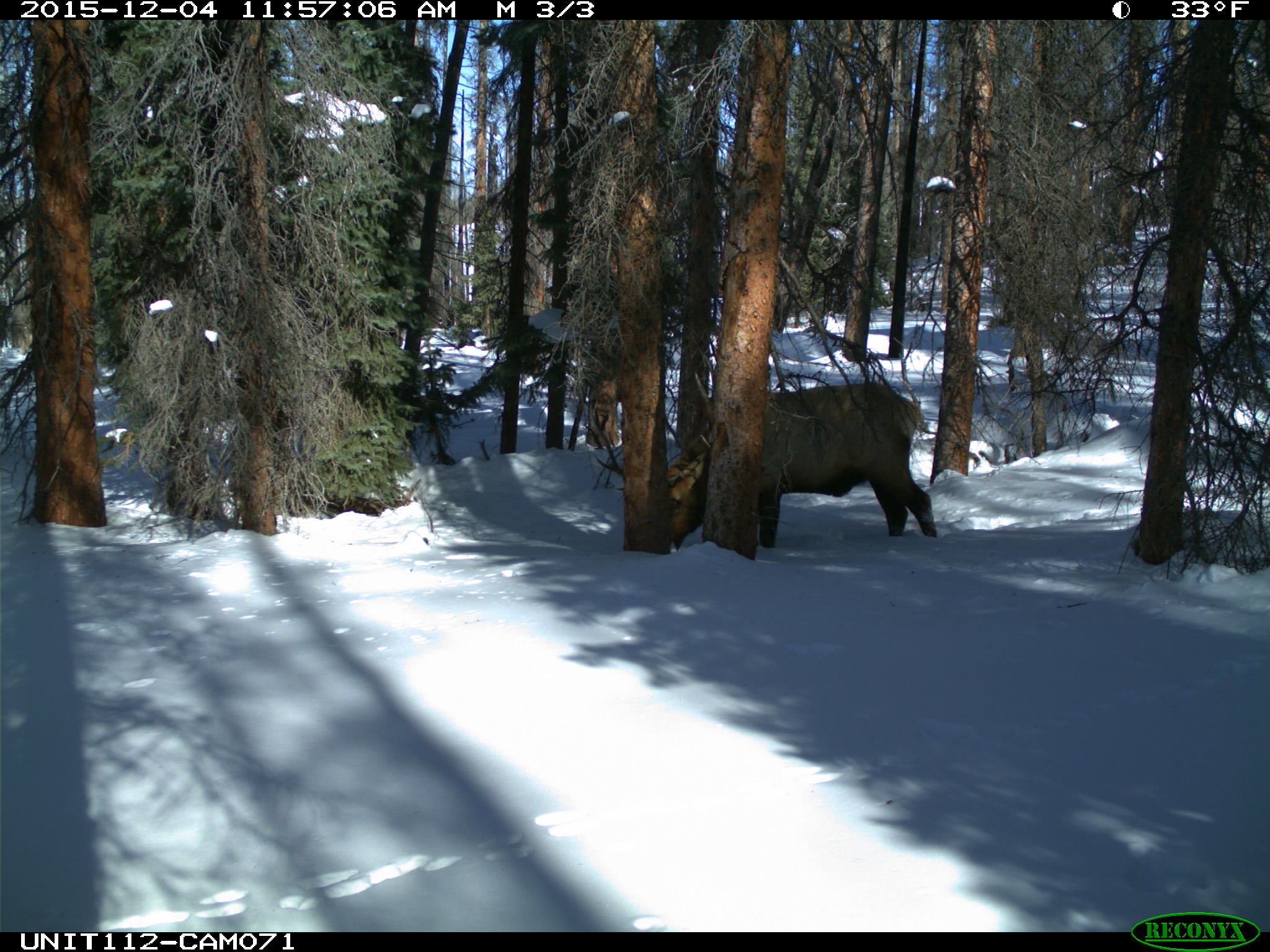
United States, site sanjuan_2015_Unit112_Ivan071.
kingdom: Animalia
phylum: Chordata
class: Mammalia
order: Artiodactyla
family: Cervidae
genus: Cervus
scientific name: Cervus elaphus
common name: red deer